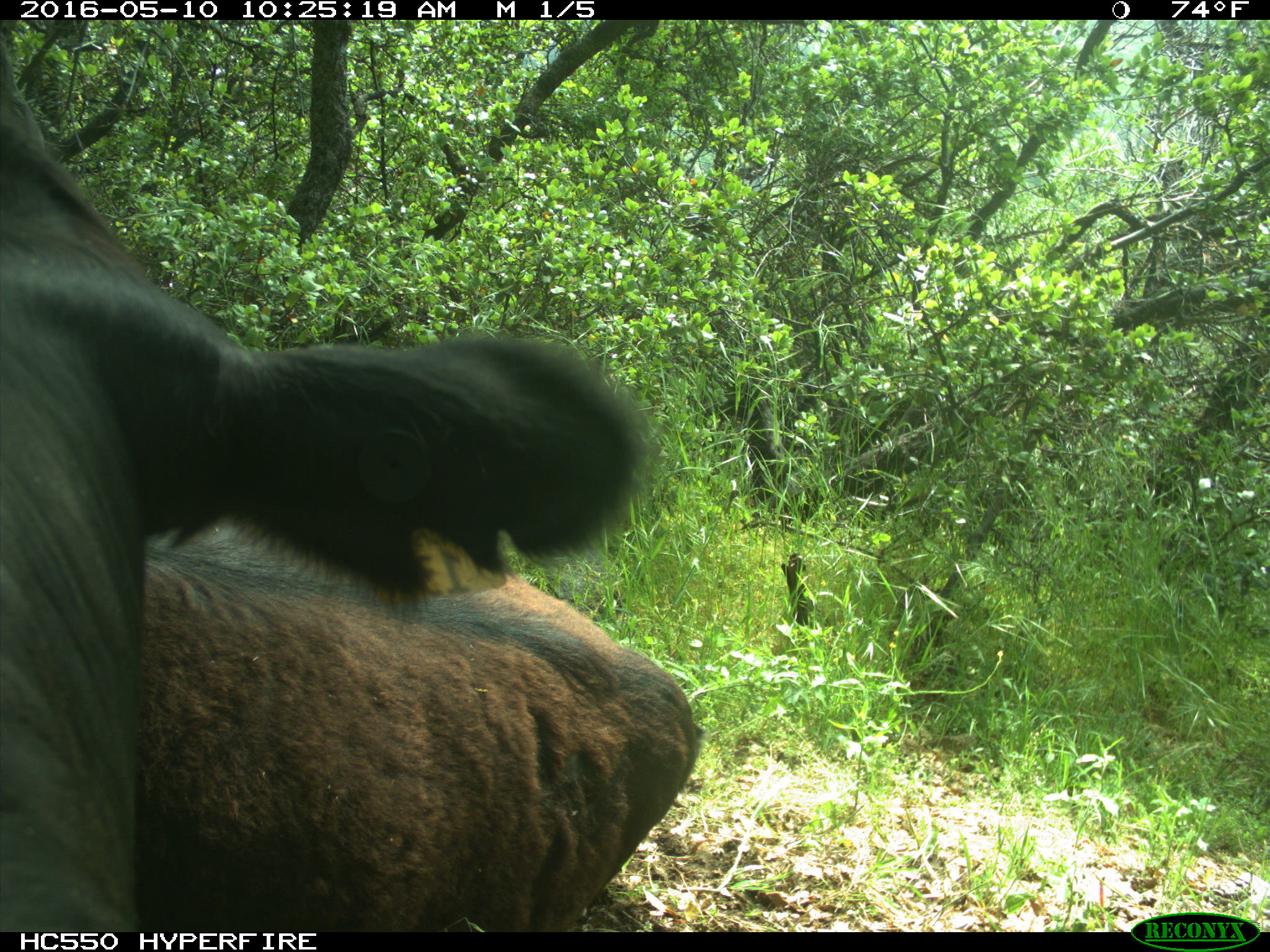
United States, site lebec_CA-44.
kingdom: Animalia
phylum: Chordata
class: Mammalia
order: Artiodactyla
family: Bovidae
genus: Bos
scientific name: Bos taurus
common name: domestic cow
Bos taurus (domestic cow).